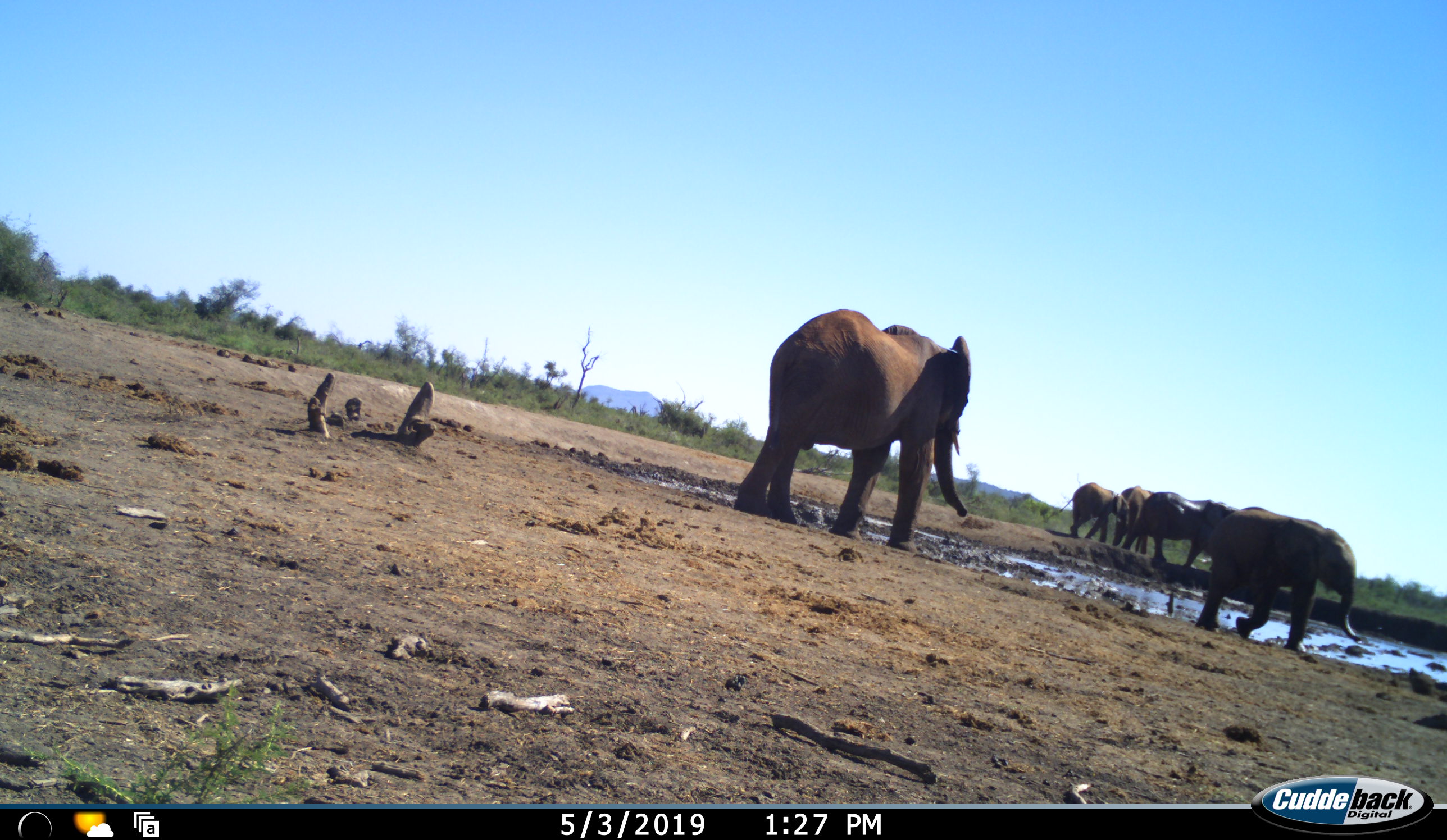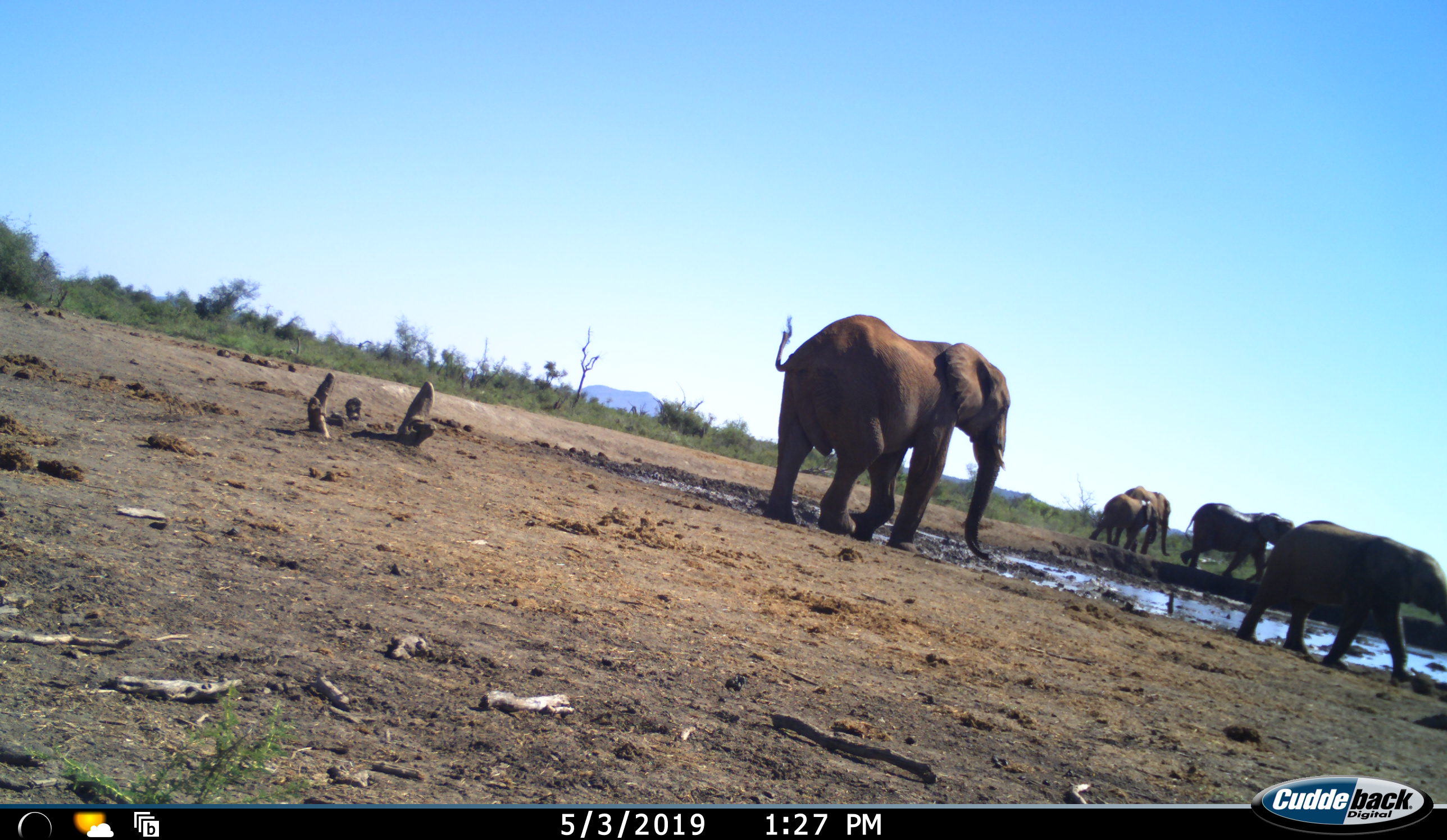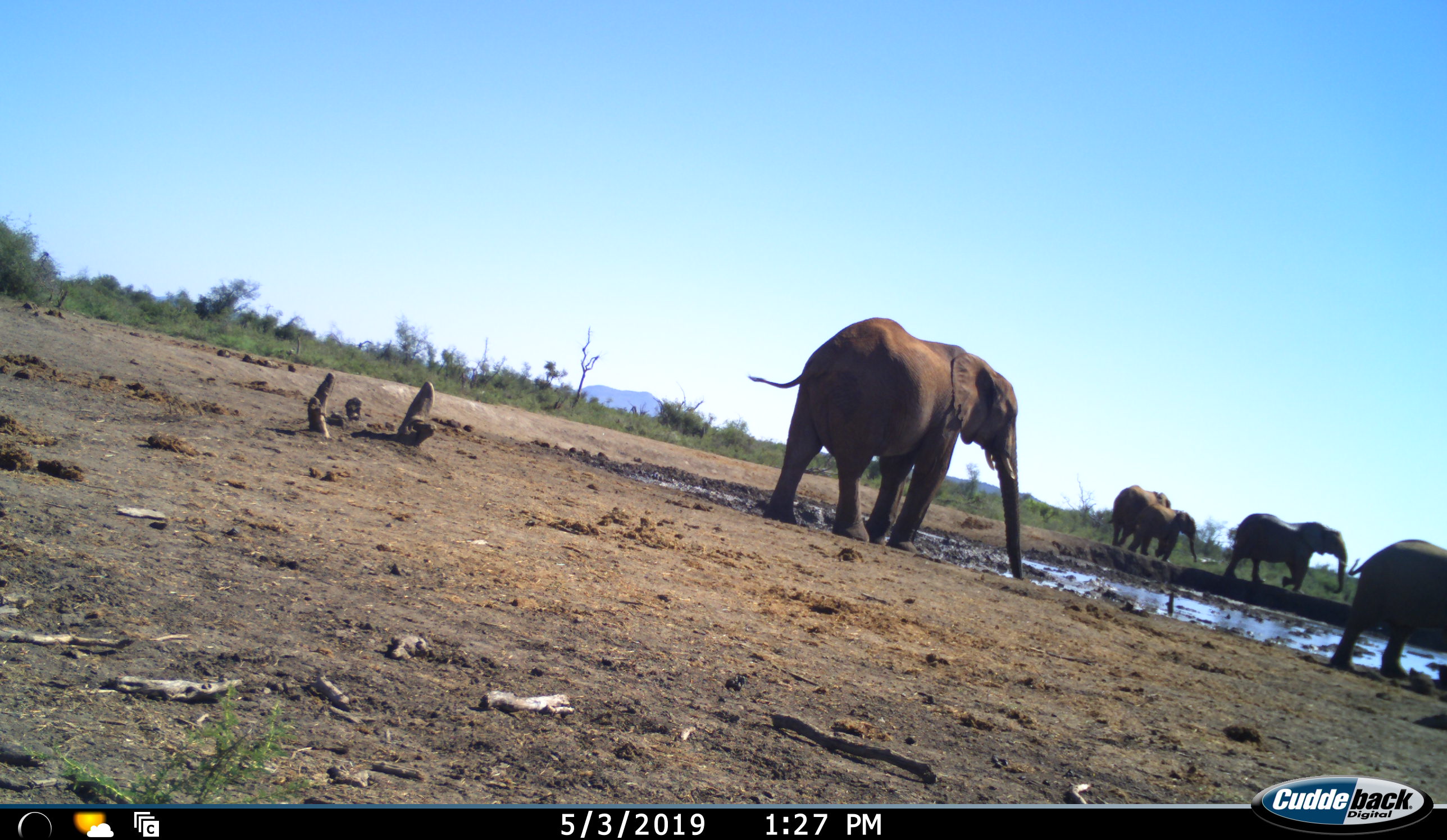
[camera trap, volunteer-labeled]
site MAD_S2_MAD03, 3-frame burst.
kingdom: Animalia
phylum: Chordata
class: Mammalia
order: Proboscidea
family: Elephantidae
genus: Loxodonta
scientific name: Loxodonta africana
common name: african bush elephant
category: elephant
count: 5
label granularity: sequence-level